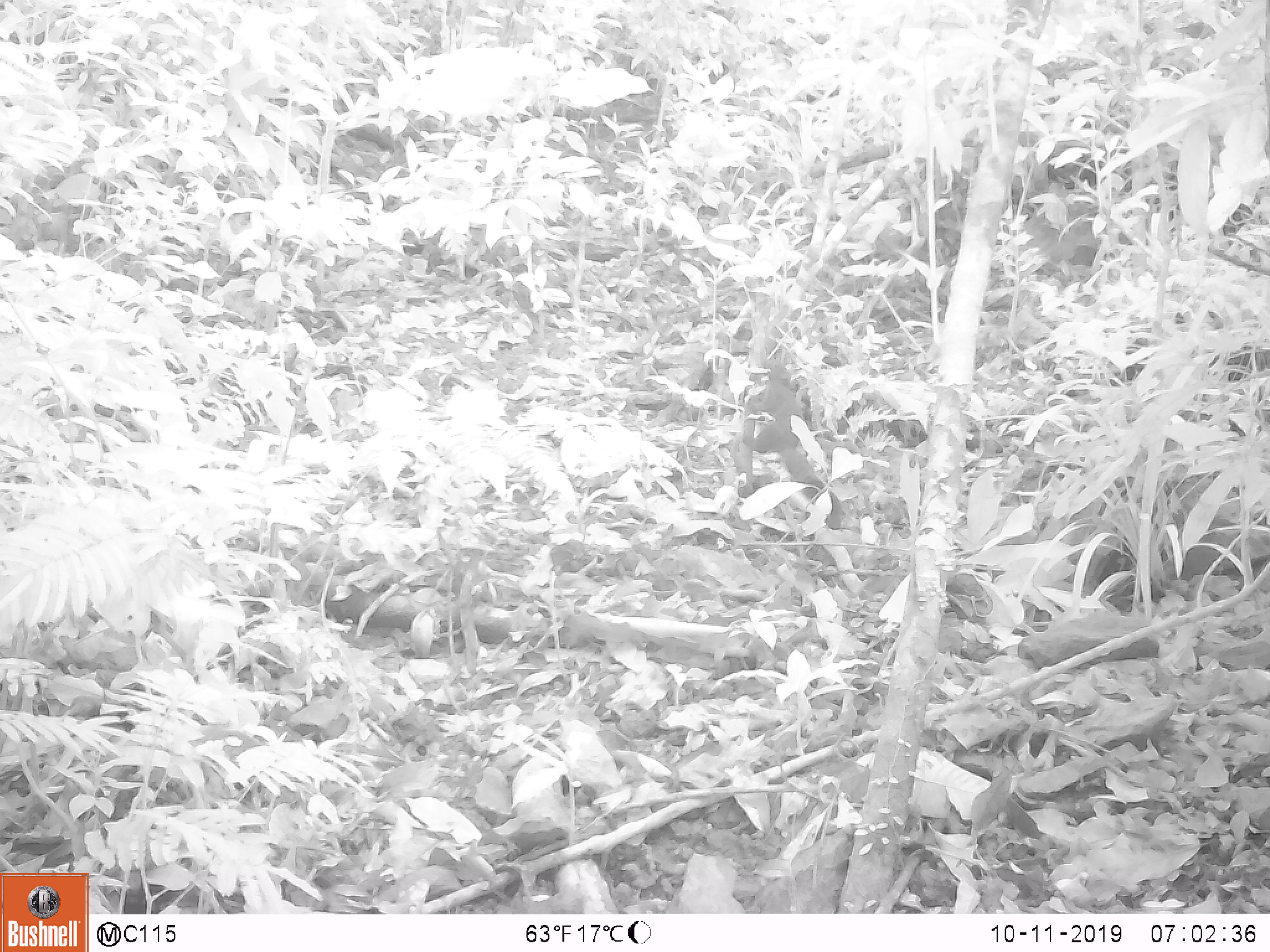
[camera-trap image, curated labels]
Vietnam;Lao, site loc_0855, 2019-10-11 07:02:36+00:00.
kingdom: Animalia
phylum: Chordata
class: Mammalia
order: Rodentia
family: Sciuridae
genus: Sciurus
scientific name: Sciurus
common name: squirrel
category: unidentified squirrel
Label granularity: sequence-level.